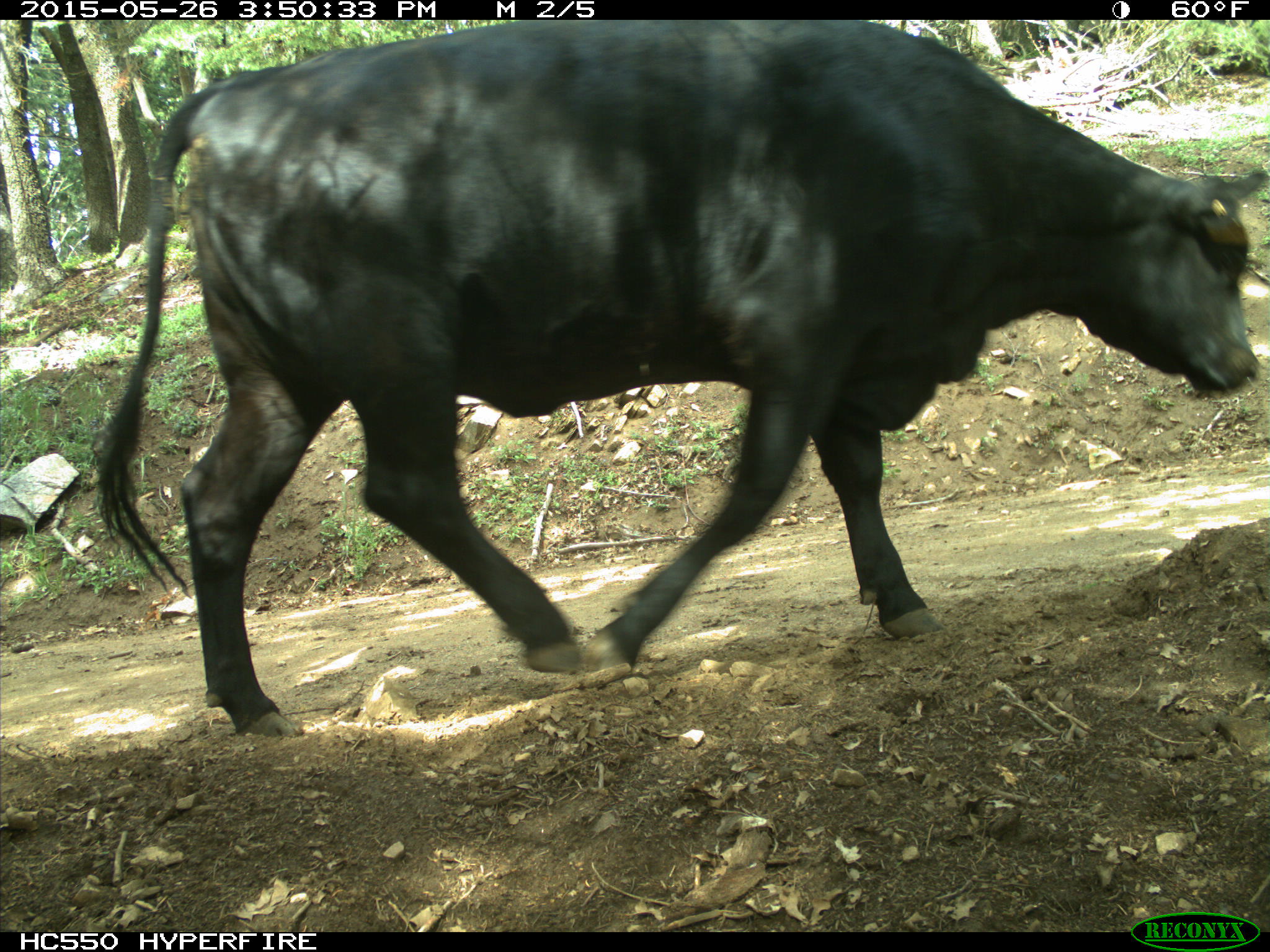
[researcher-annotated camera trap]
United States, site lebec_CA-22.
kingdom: Animalia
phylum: Chordata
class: Mammalia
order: Artiodactyla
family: Bovidae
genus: Bos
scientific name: Bos taurus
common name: domestic cow